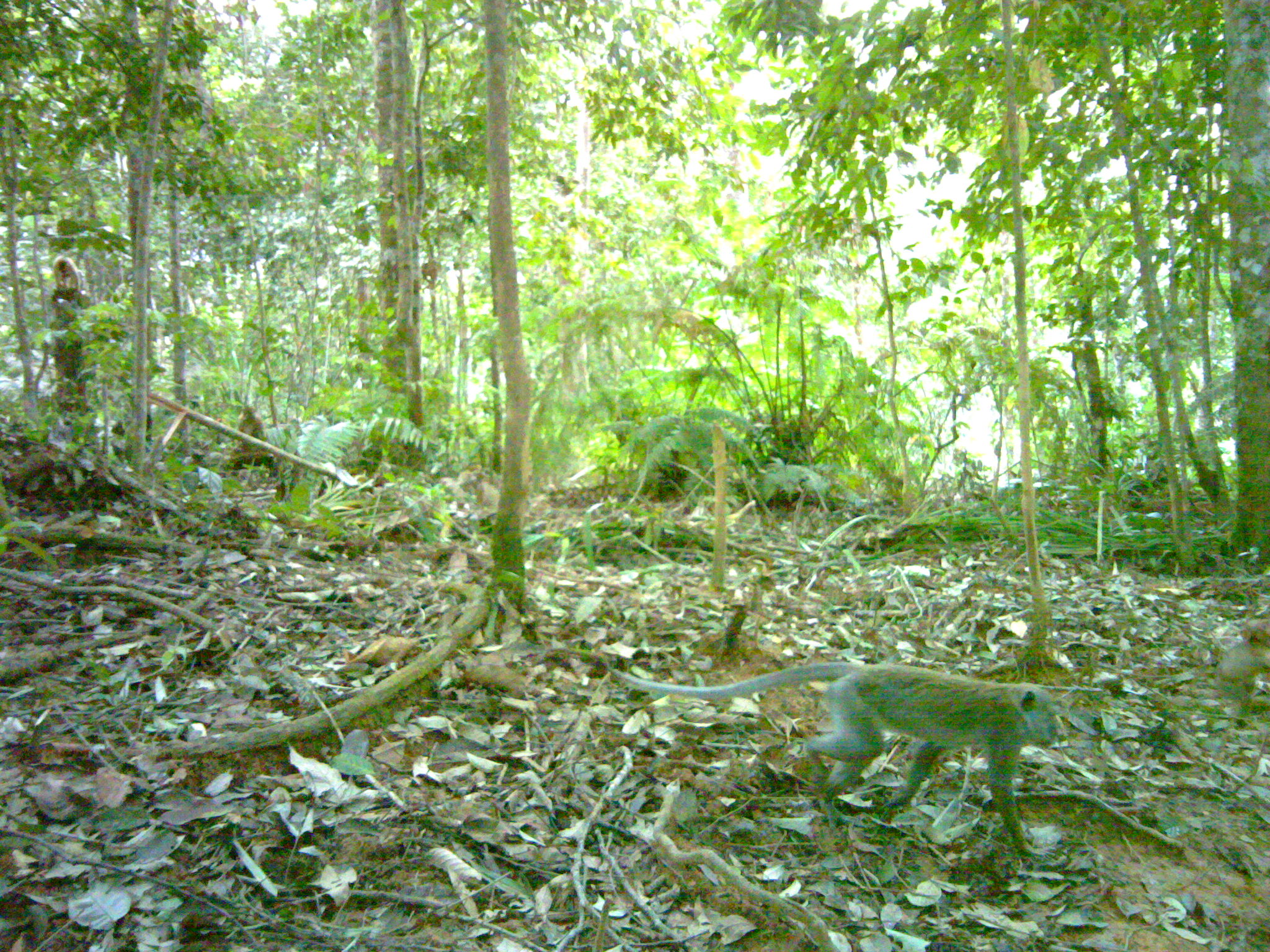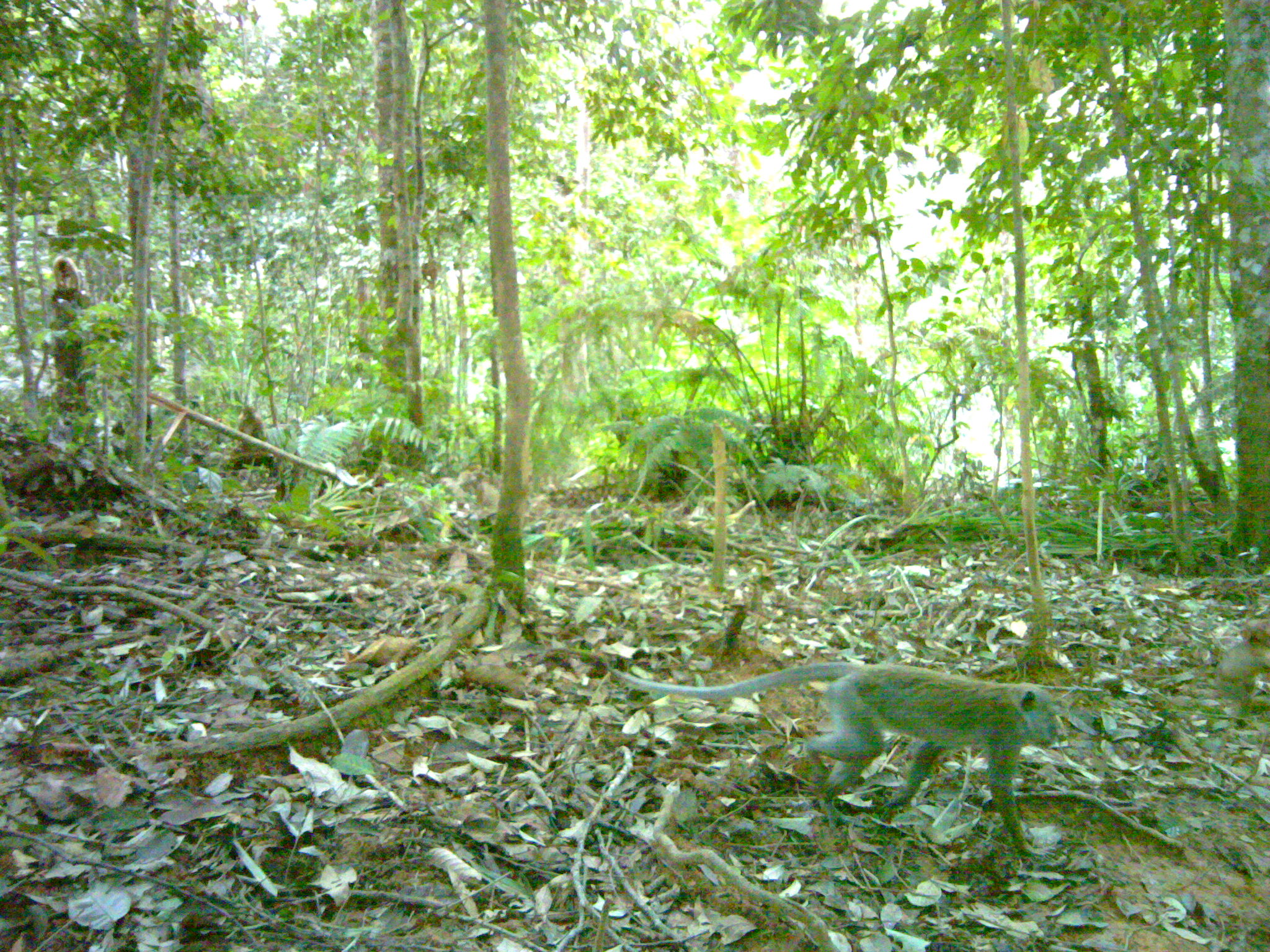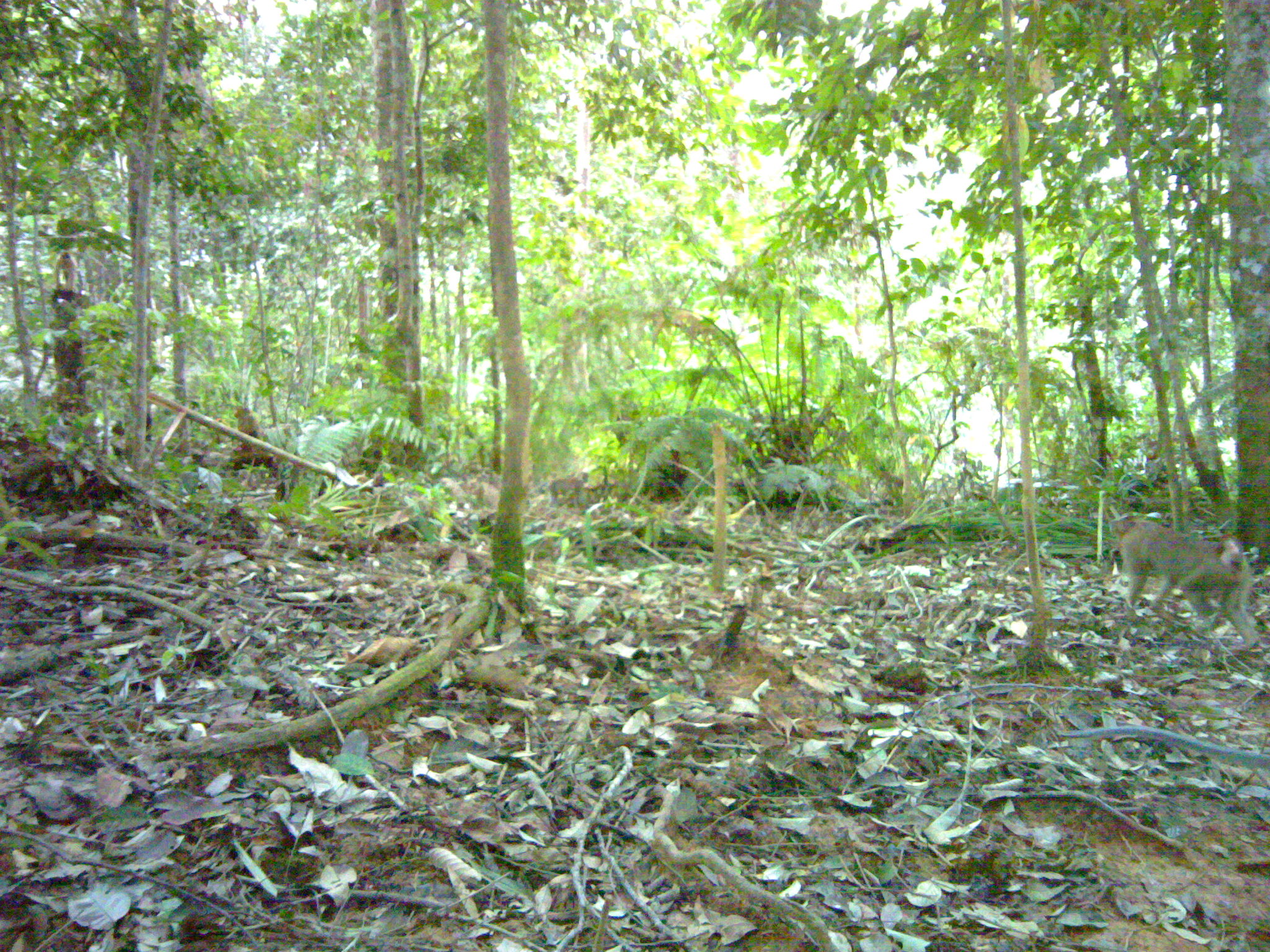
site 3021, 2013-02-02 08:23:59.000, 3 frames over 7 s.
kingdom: Animalia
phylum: Chordata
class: Mammalia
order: Primates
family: Cercopithecidae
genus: Macaca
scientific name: Macaca fascicularis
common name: crab-eating macaque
Macaca fascicularis (crab-eating macaque), count 1.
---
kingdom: Animalia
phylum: Chordata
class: Mammalia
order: Primates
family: Cercopithecidae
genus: Macaca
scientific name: Macaca nemestrina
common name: southern pig-tailed macaque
Macaca nemestrina (southern pig-tailed macaque), count 3.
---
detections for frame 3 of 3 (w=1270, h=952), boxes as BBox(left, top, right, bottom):
macaca fascicularis: BBox(1107, 496, 1264, 654)